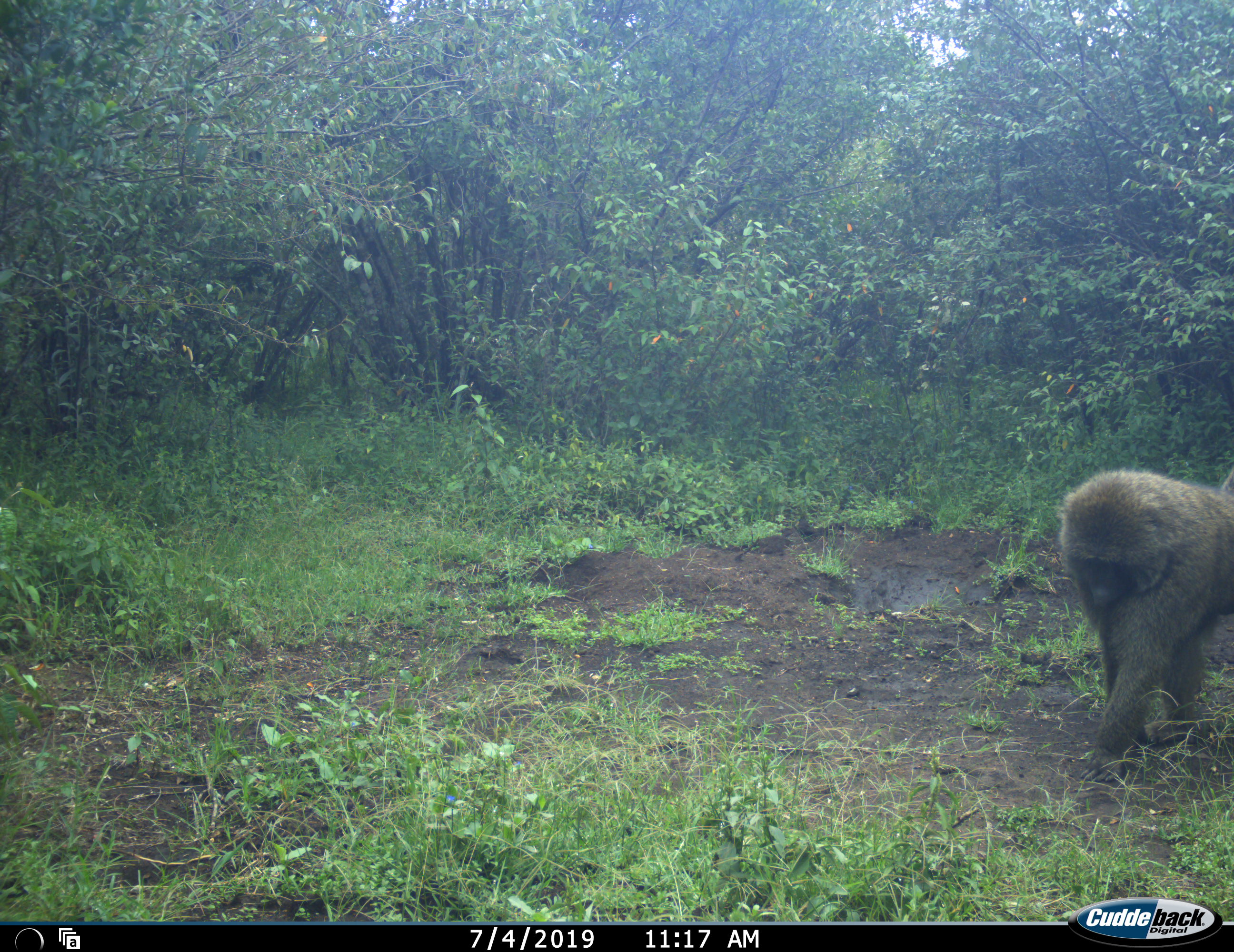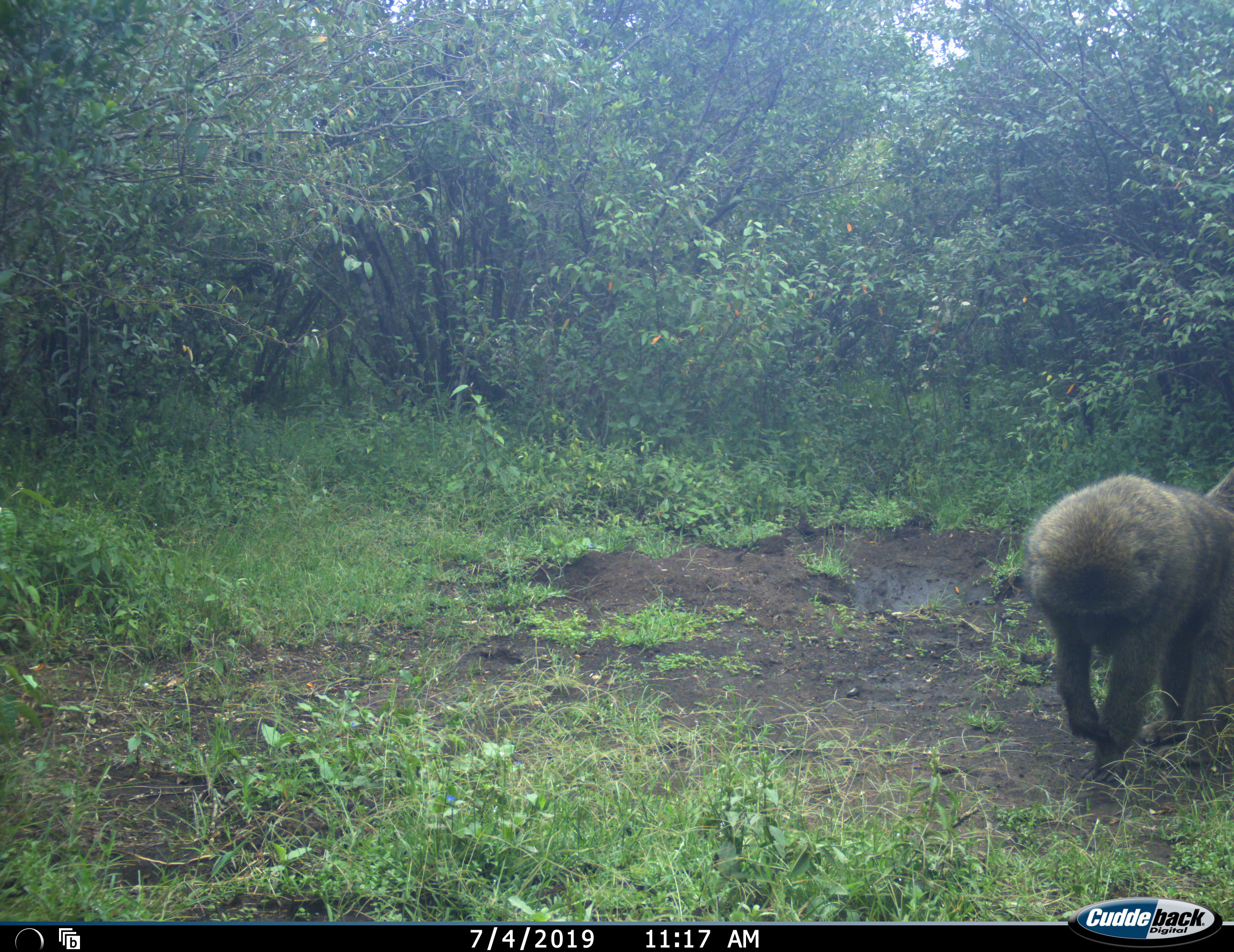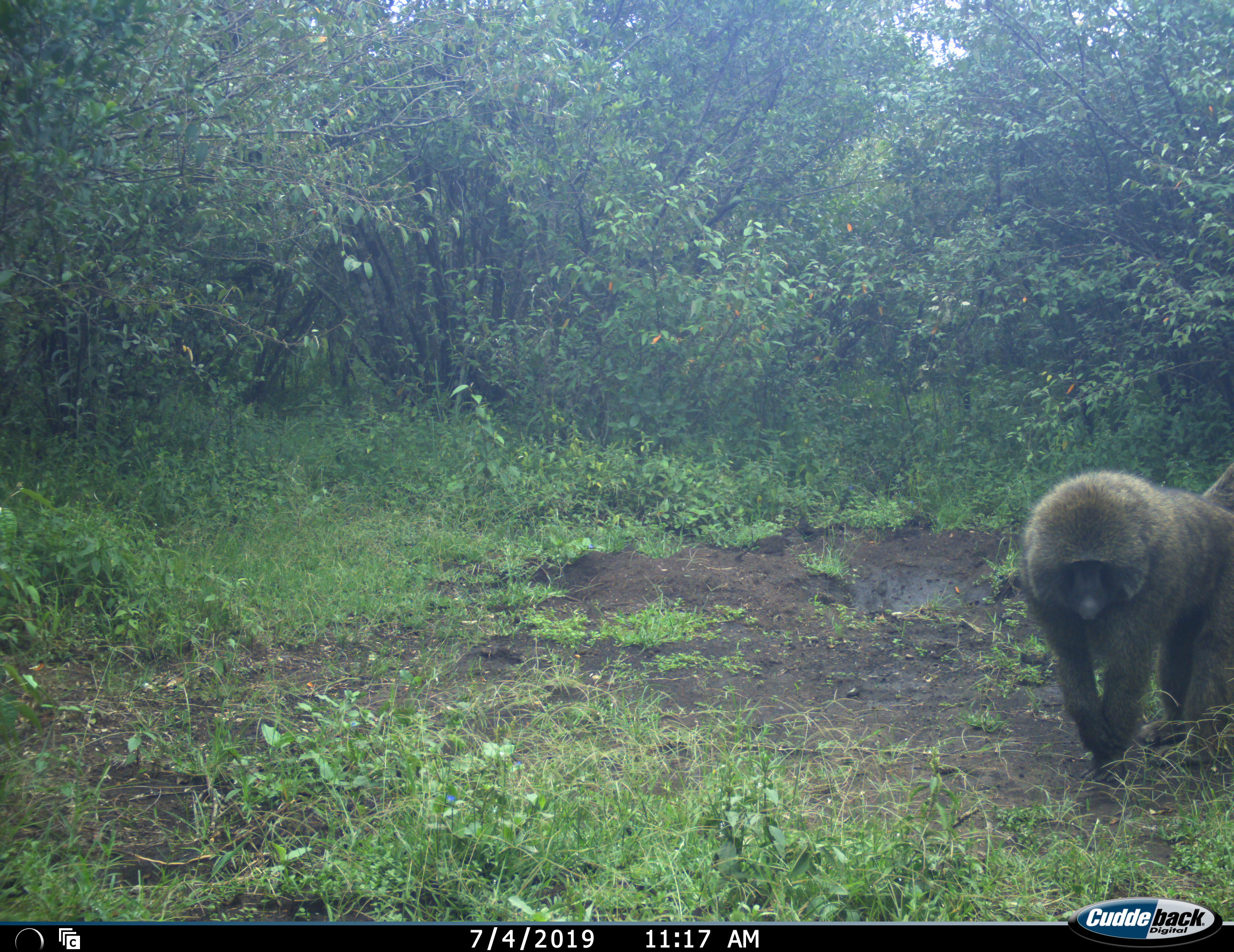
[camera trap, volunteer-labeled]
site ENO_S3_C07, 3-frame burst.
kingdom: Animalia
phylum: Chordata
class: Mammalia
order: Primates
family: Cercopithecidae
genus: Papio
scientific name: Papio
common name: baboon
Baboon (Papio), count 1. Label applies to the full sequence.